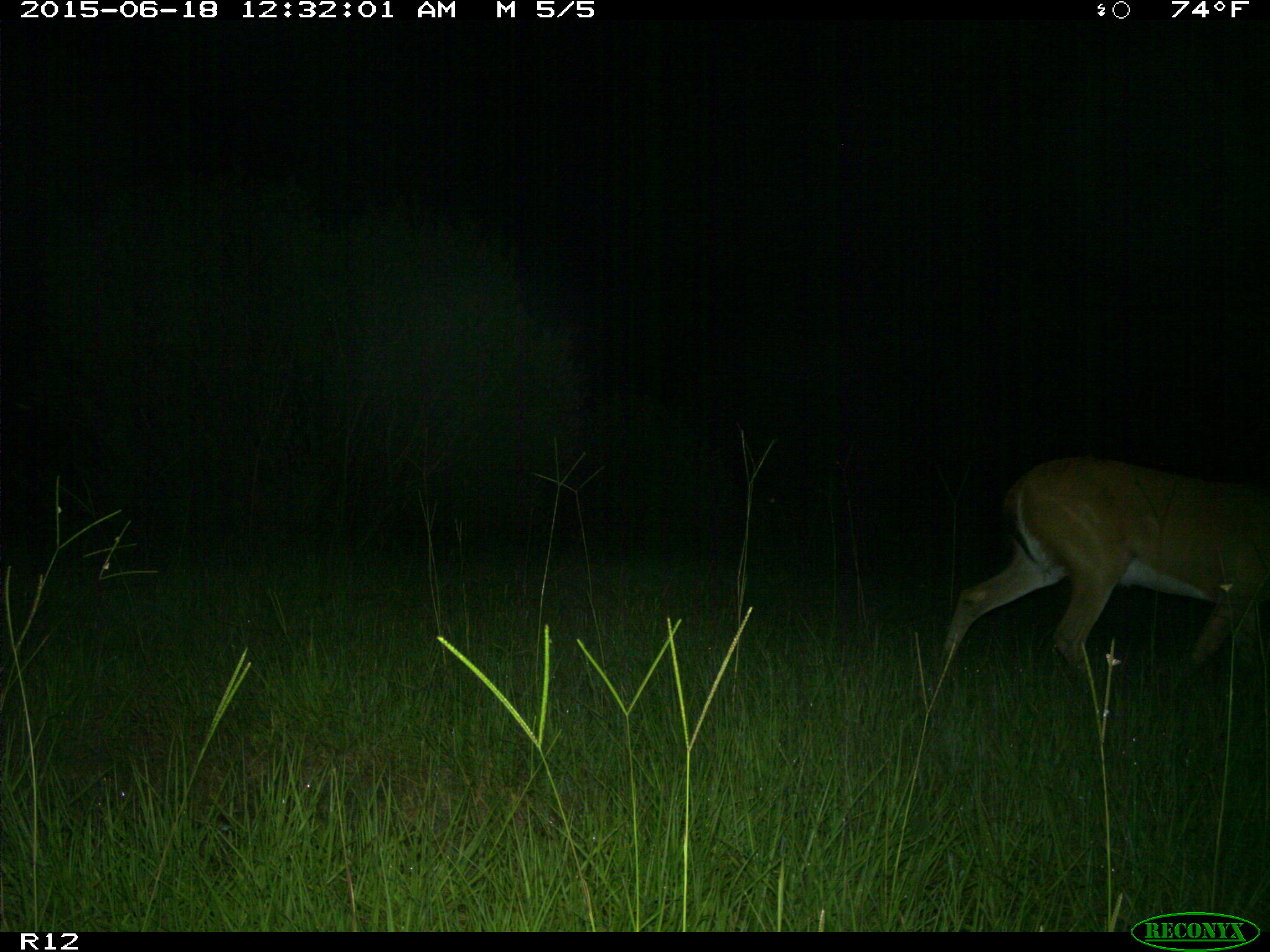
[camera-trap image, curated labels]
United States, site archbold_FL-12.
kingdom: Animalia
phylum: Chordata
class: Mammalia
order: Artiodactyla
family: Cervidae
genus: Odocoileus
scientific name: Odocoileus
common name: deer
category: unidentified deer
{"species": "unidentified deer (deer) (Odocoileus)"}